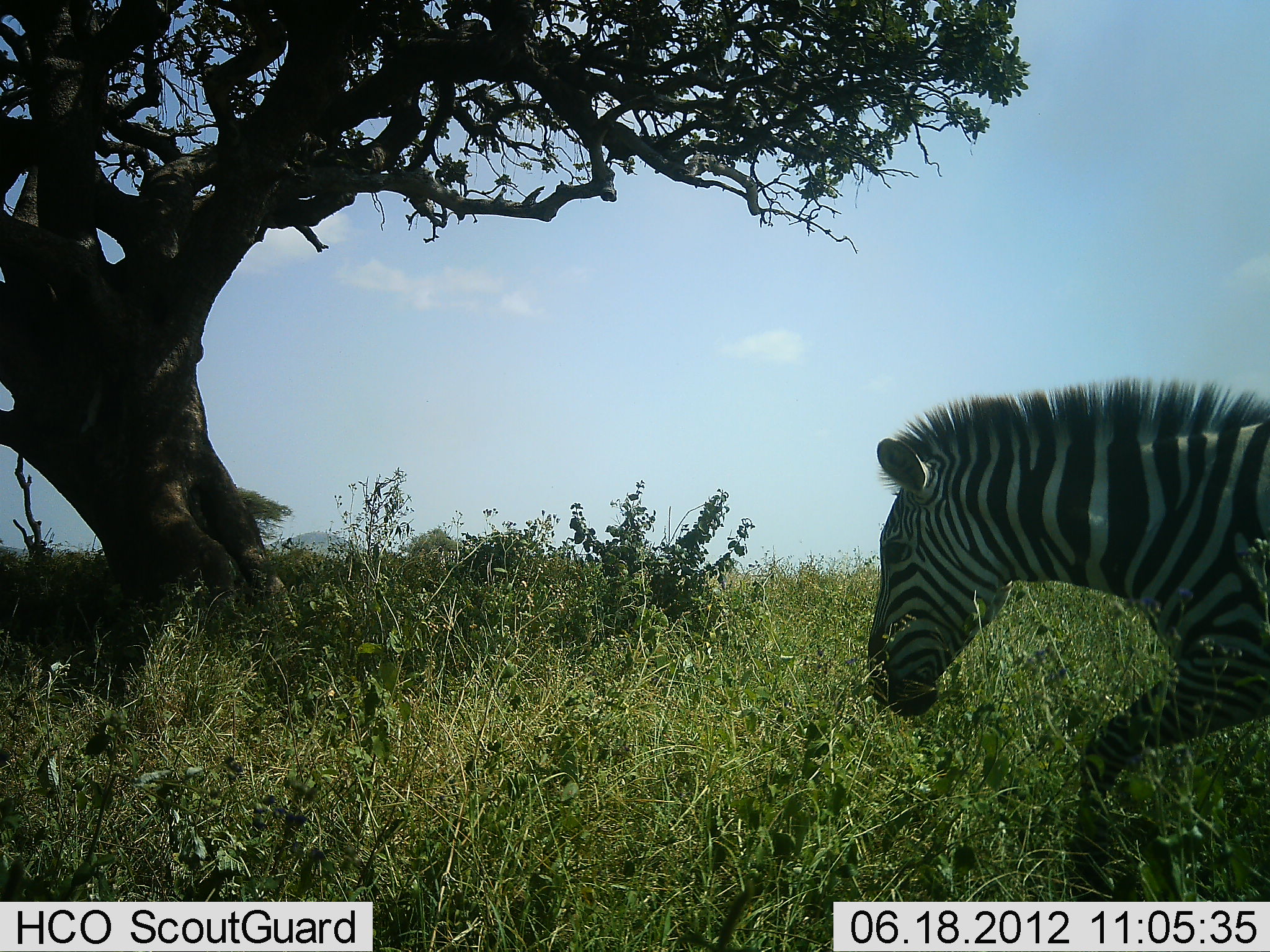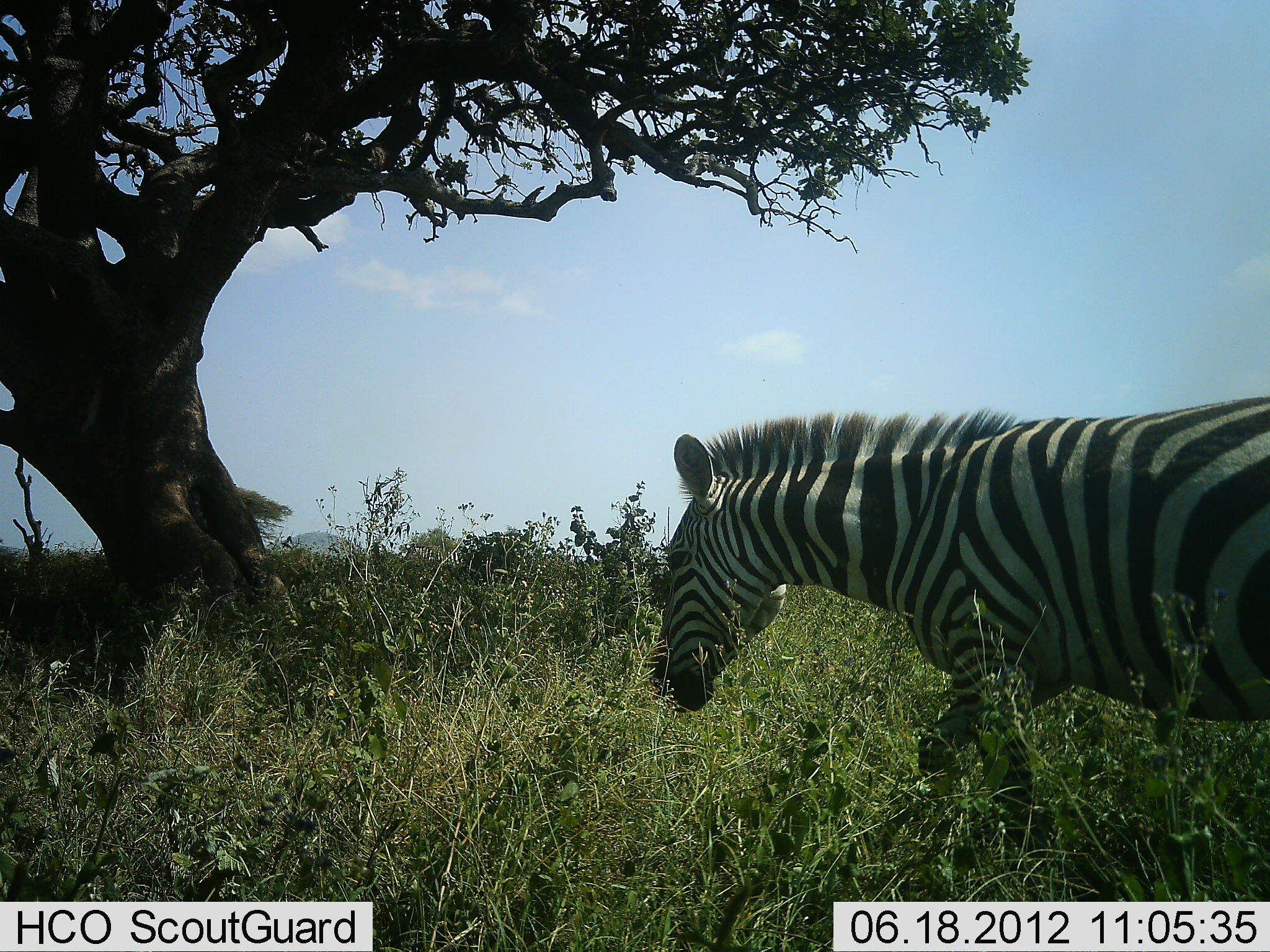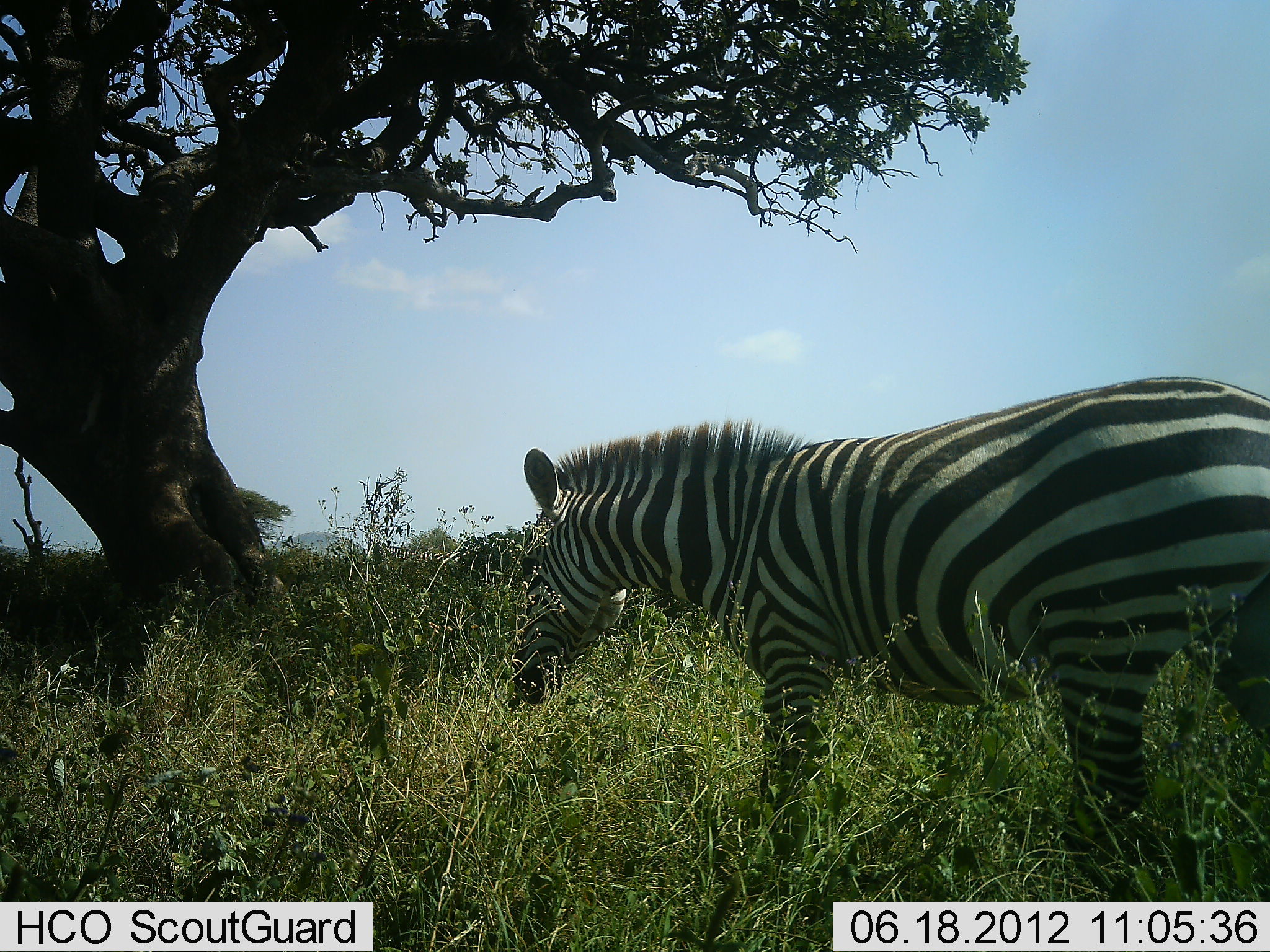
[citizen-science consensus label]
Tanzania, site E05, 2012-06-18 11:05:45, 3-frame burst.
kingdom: Animalia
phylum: Chordata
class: Mammalia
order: Perissodactyla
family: Equidae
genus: Equus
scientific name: Equus quagga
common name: plains zebra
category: zebra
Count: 1.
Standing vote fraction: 0%.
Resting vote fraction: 0%.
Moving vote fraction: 100%.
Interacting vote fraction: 0%.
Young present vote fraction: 0%.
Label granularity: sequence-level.